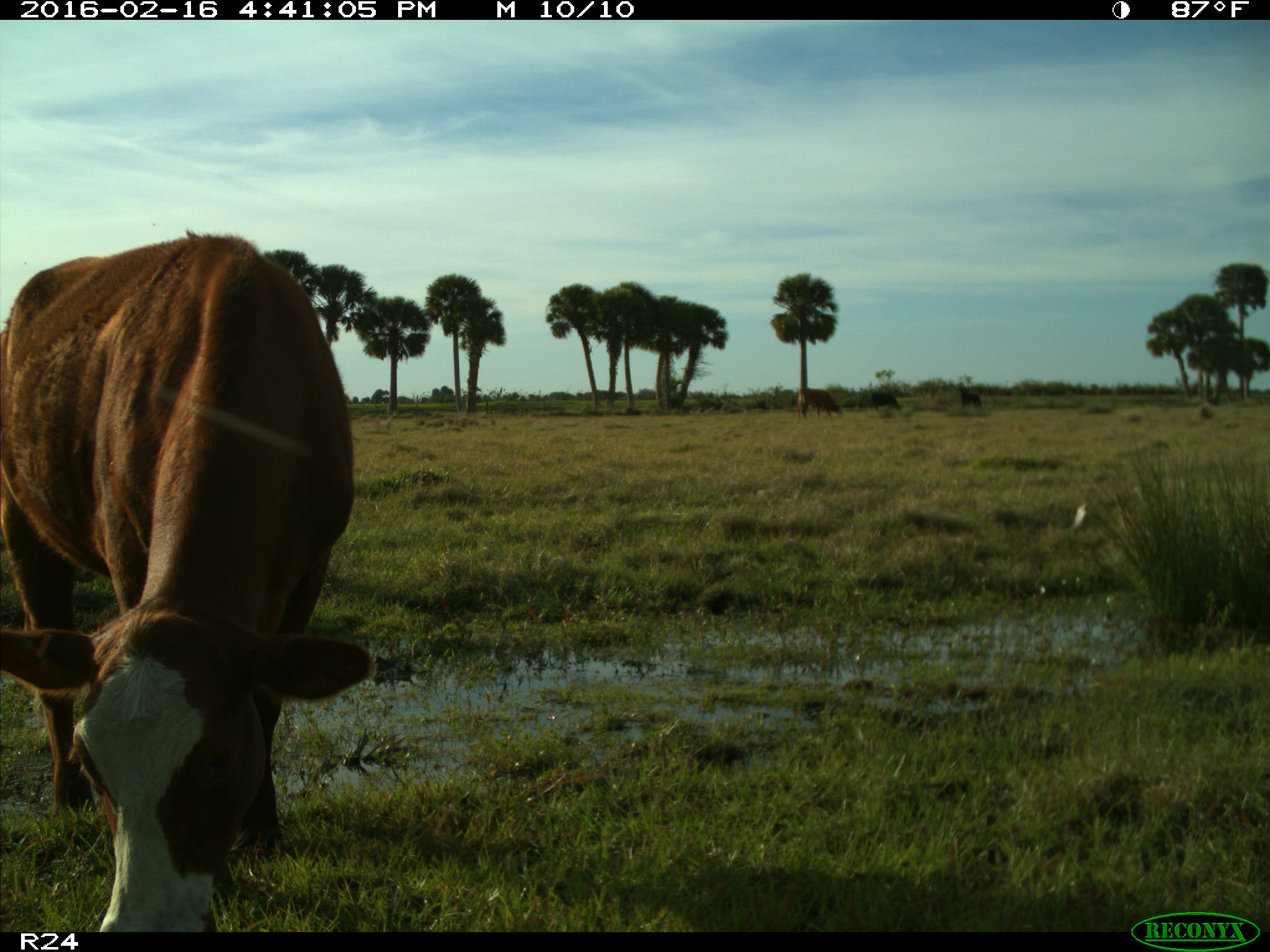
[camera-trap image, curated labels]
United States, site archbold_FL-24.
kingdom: Animalia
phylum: Chordata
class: Mammalia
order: Artiodactyla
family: Bovidae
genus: Bos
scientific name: Bos taurus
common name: domestic cow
Bos taurus (domestic cow).